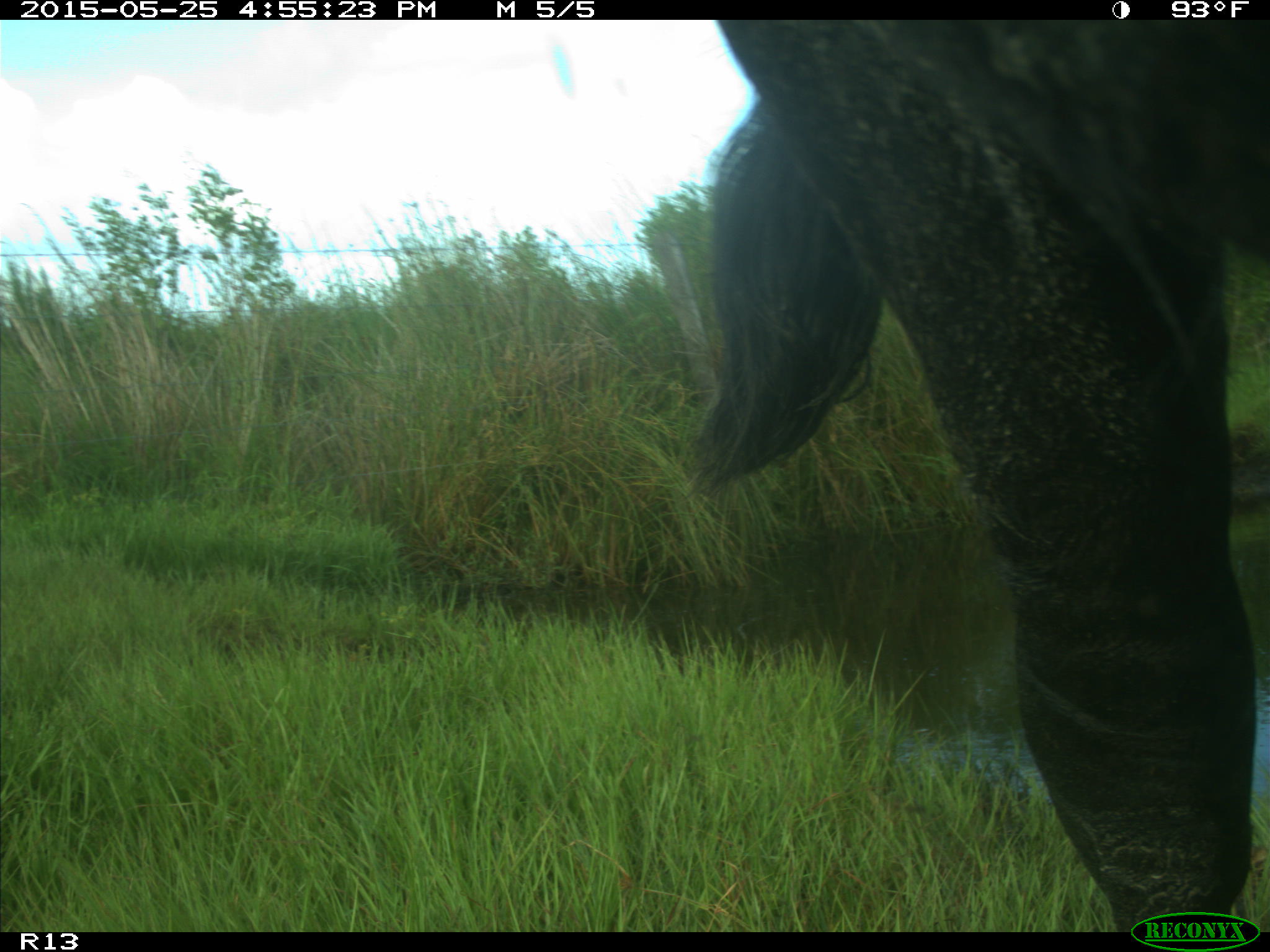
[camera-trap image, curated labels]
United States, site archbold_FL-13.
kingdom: Animalia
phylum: Chordata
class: Mammalia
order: Artiodactyla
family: Bovidae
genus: Bos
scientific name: Bos taurus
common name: domestic cow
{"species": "Bos taurus (domestic cow)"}